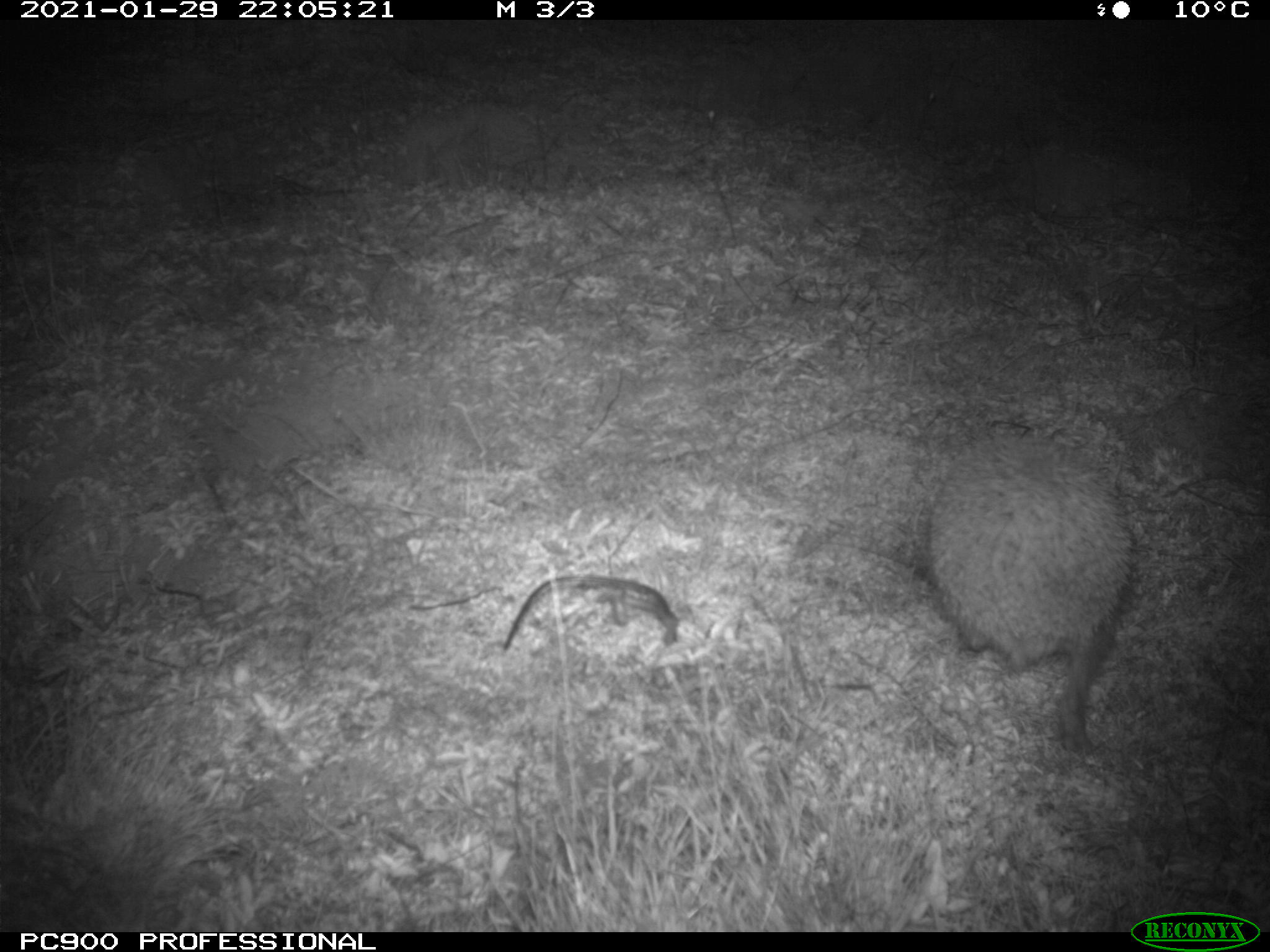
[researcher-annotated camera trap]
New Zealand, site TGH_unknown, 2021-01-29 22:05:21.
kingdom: Animalia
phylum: Chordata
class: Mammalia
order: Eulipotyphla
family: Erinaceidae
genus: Erinaceus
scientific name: Erinaceus europaeus europaeus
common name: european hedgehog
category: hedgehog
Hedgehog (european hedgehog) (Erinaceus europaeus europaeus).